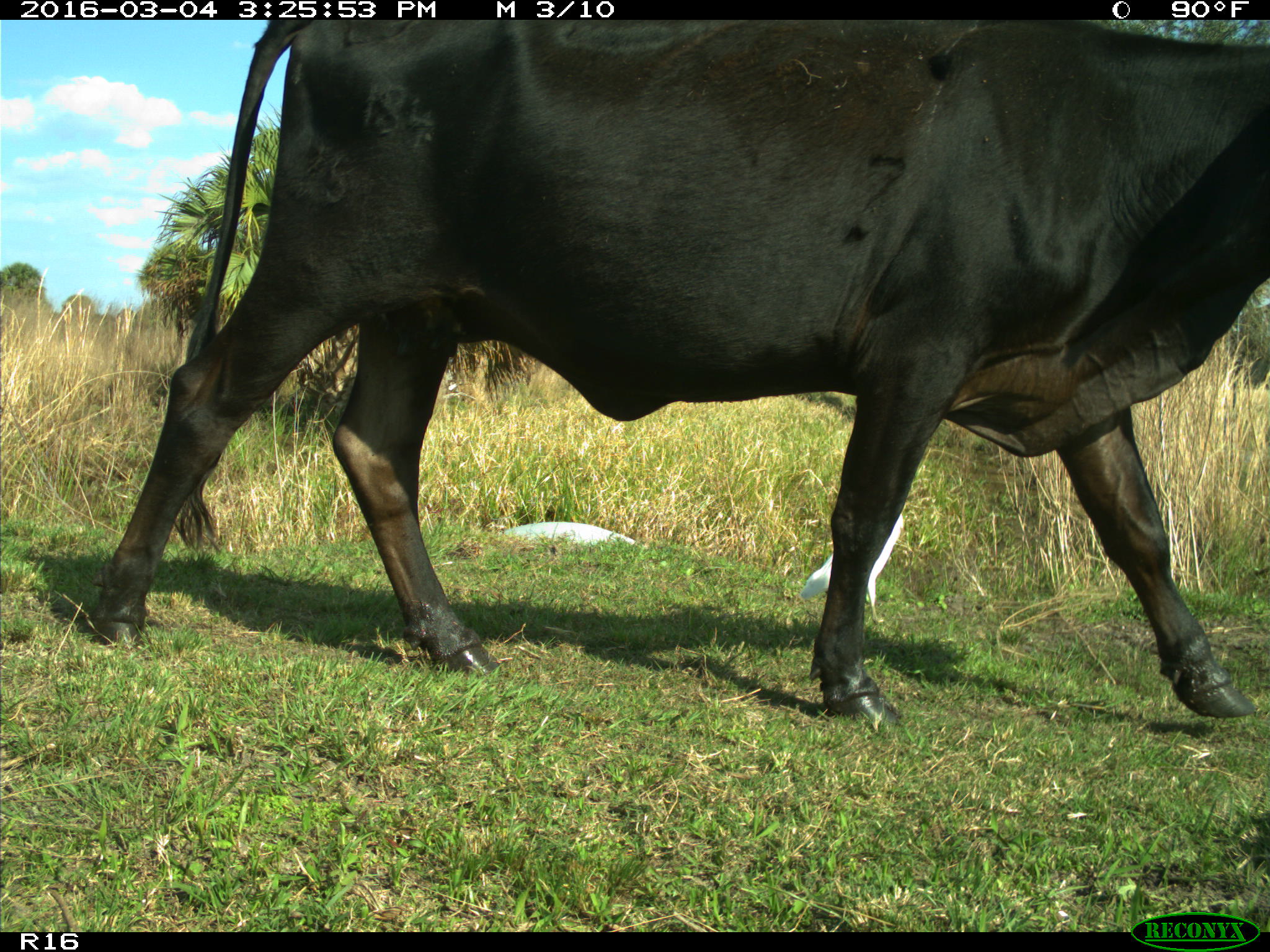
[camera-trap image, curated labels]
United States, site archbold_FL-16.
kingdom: Animalia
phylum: Chordata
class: Mammalia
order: Artiodactyla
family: Bovidae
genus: Bos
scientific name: Bos taurus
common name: domestic cow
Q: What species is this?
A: Bos taurus (domestic cow).